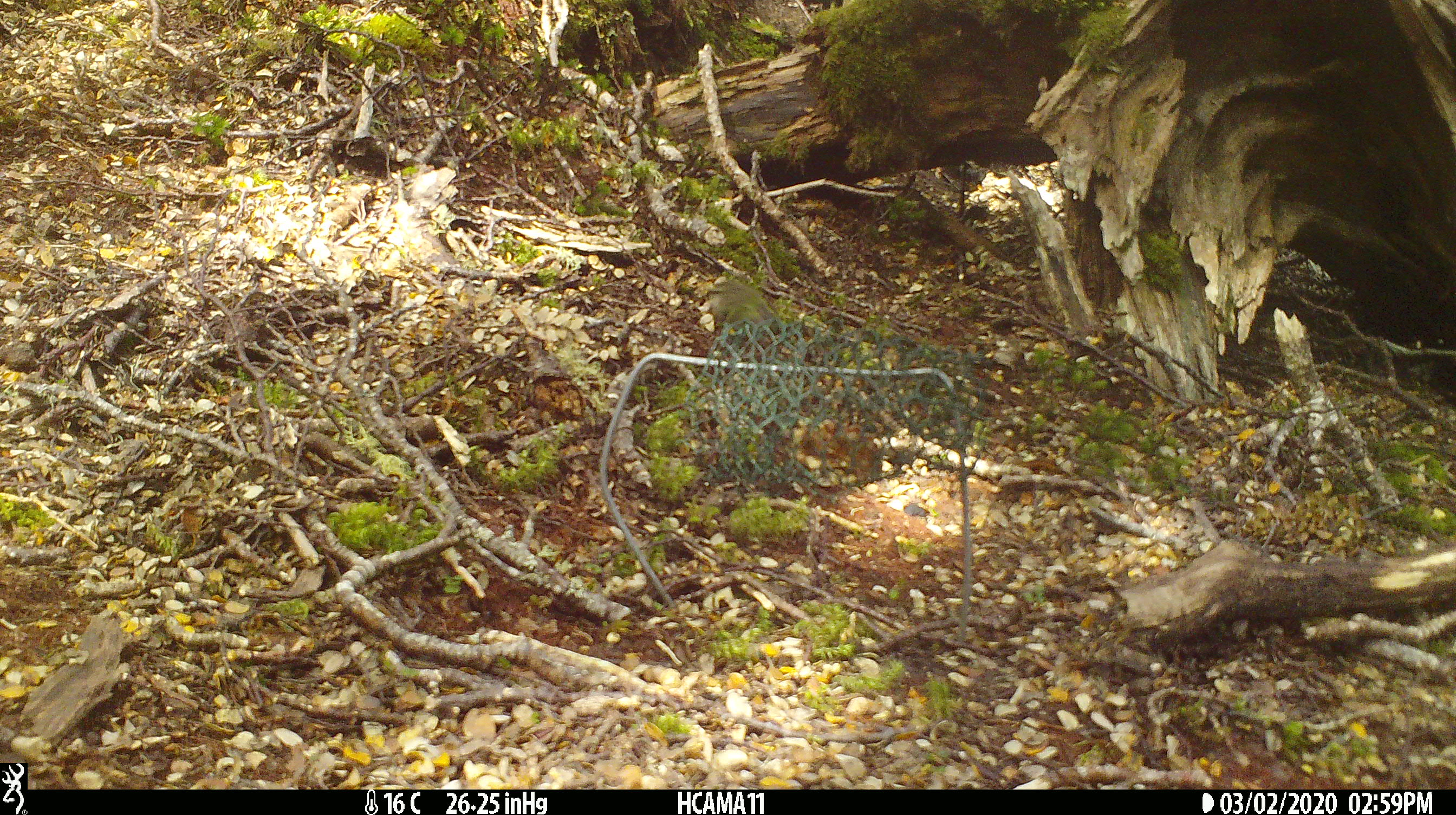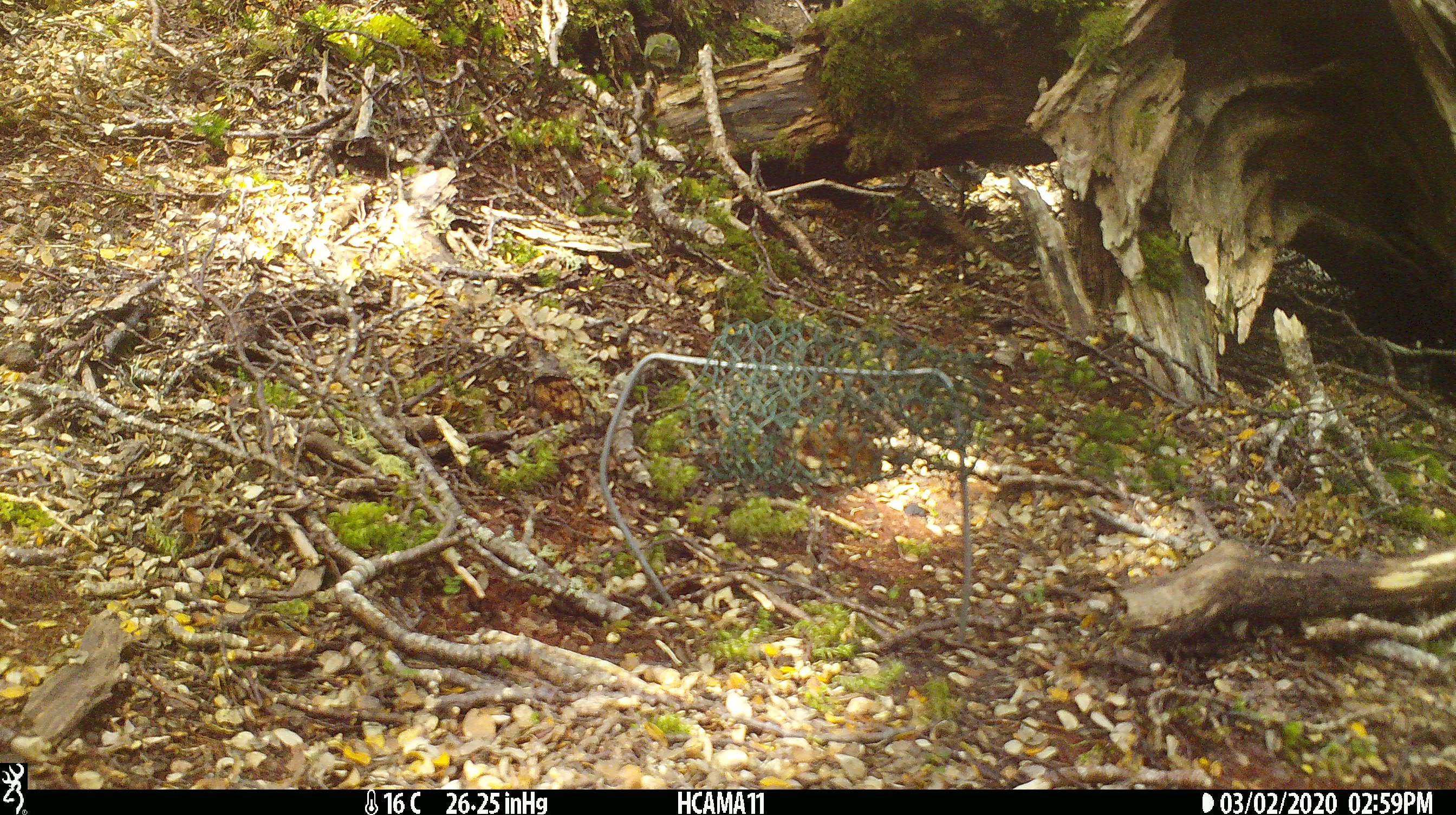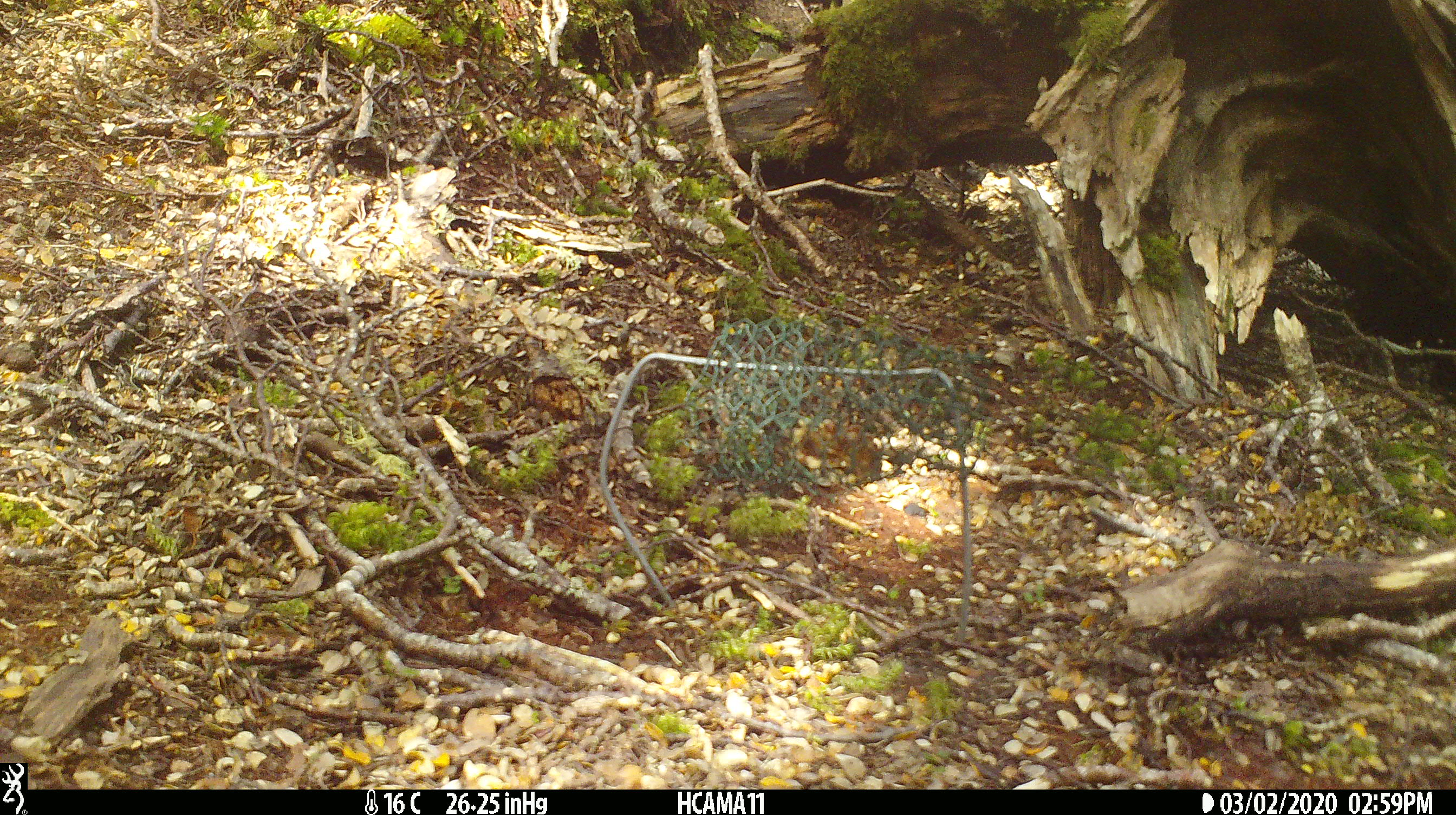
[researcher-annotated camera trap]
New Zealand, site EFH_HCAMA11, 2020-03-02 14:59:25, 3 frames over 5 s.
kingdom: Animalia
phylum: Chordata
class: Aves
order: Passeriformes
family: Acanthisittidae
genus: Acanthisitta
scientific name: Acanthisitta chloris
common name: rifleman